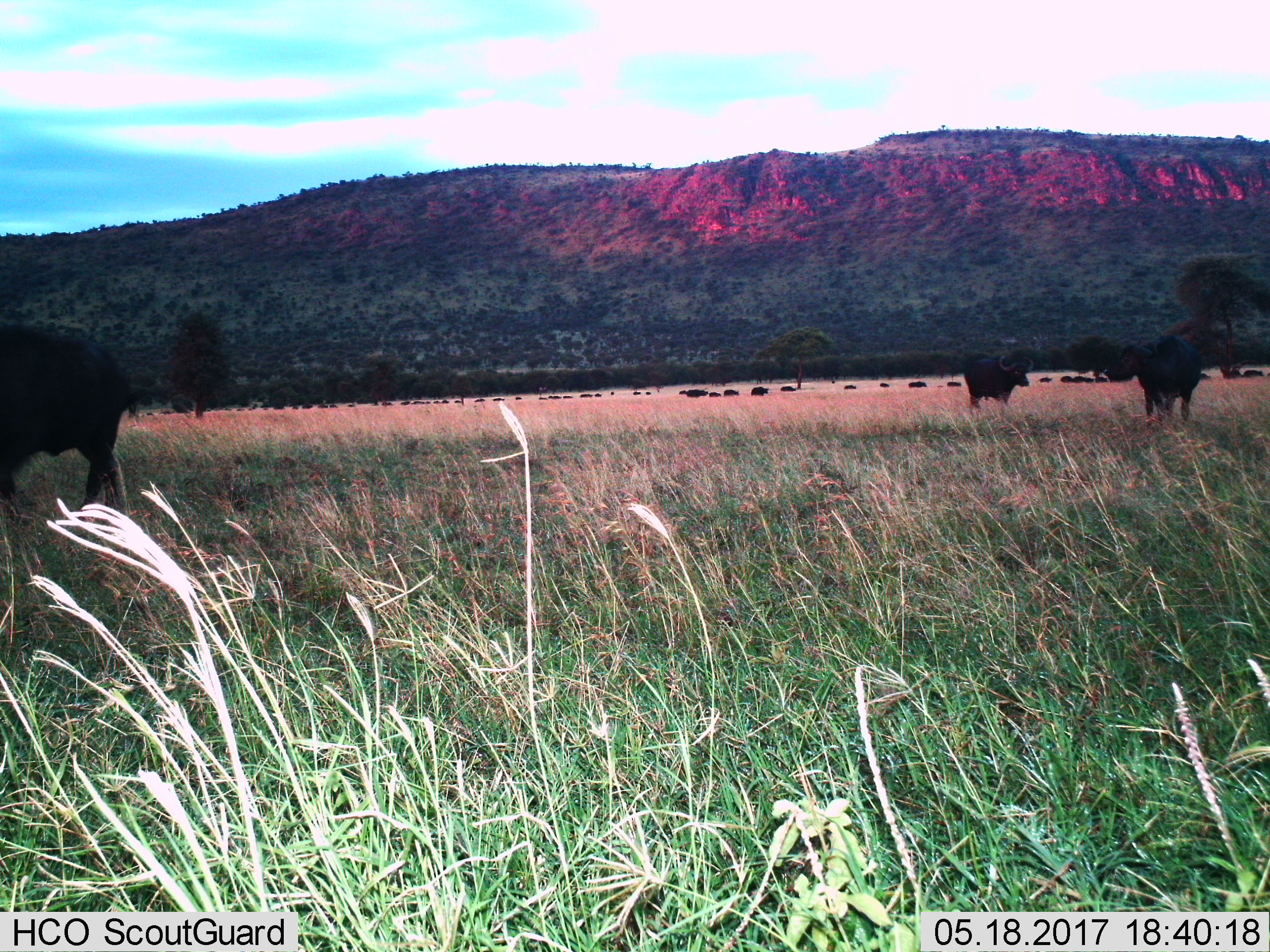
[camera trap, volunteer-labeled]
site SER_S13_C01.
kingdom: Animalia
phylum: Chordata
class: Mammalia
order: Artiodactyla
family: Bovidae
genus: Syncerus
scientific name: Syncerus caffer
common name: african buffalo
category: buffalo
Buffalo (african buffalo) (Syncerus caffer), count 11-50. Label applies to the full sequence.